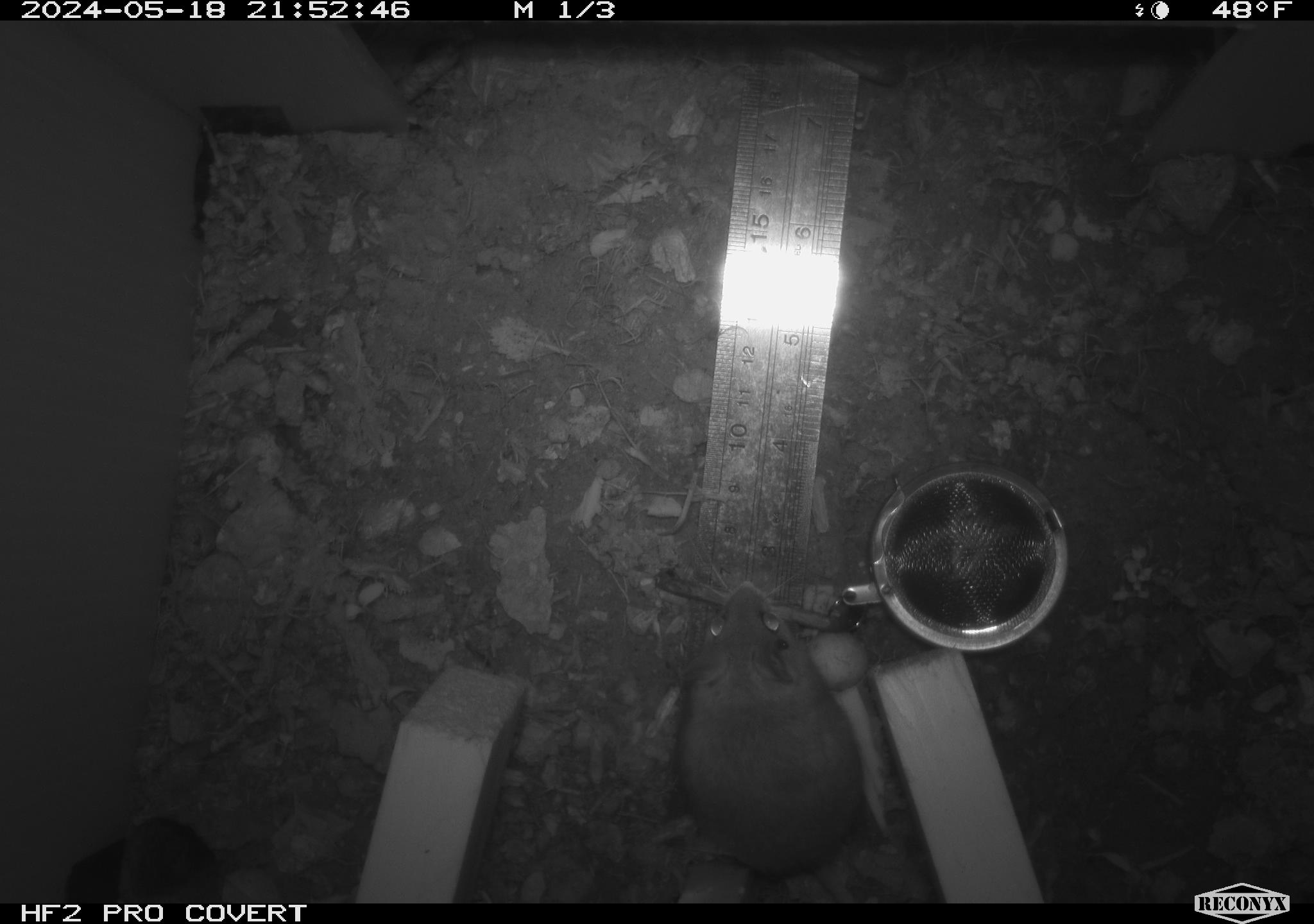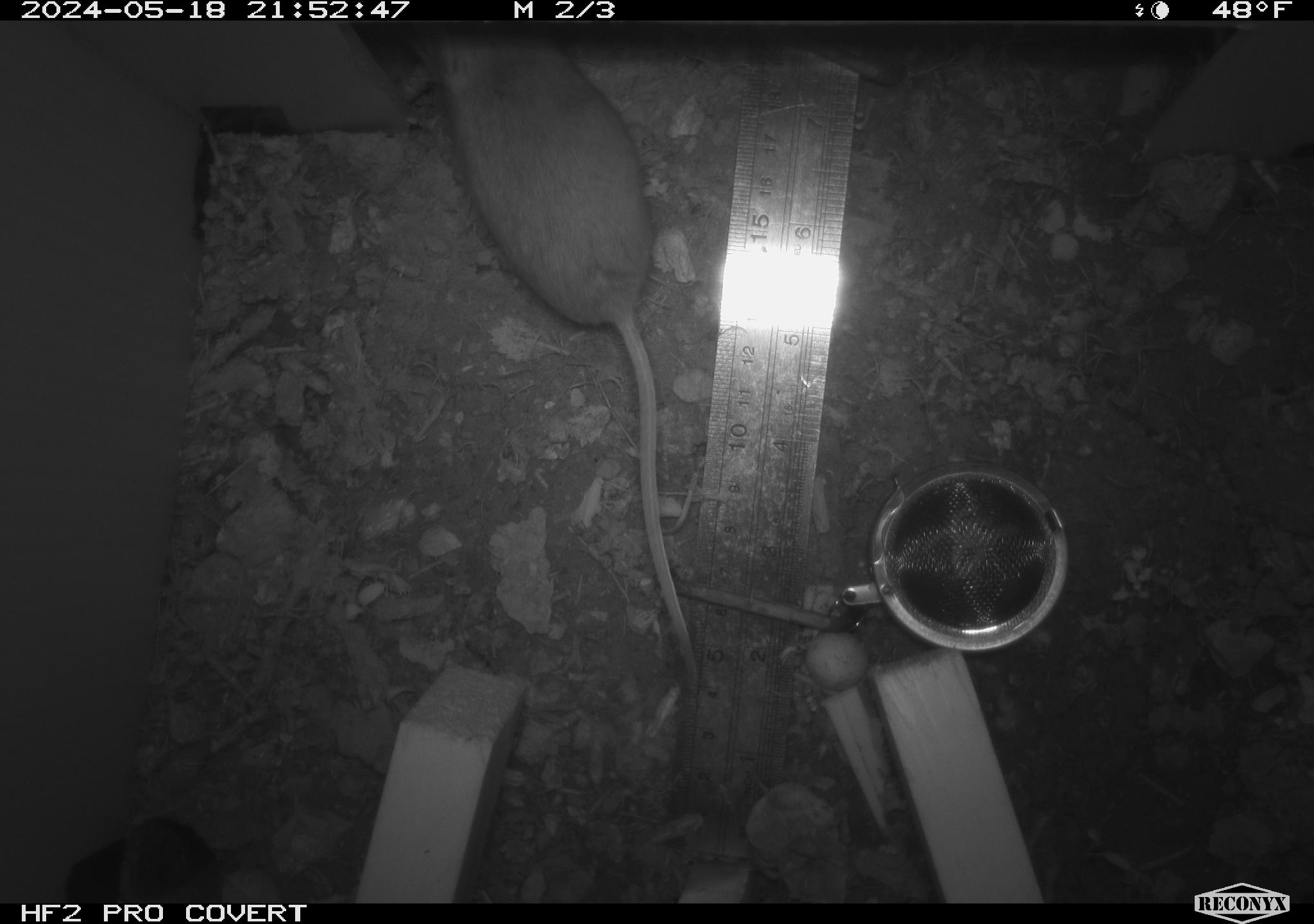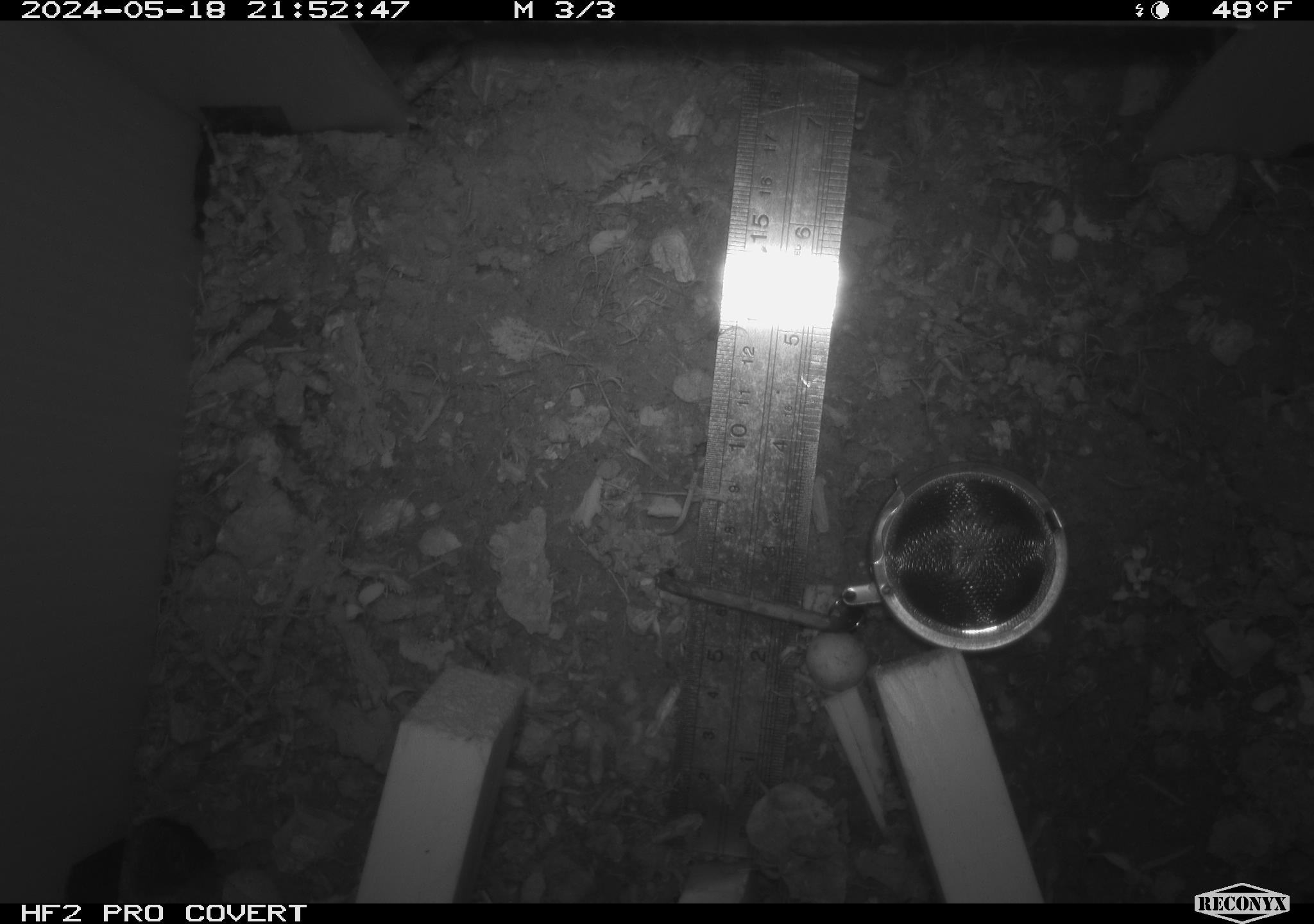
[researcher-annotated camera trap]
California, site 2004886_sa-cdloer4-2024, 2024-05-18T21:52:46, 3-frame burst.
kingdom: Animalia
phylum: Chordata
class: Mammalia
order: Rodentia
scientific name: Rodentia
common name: mouse species